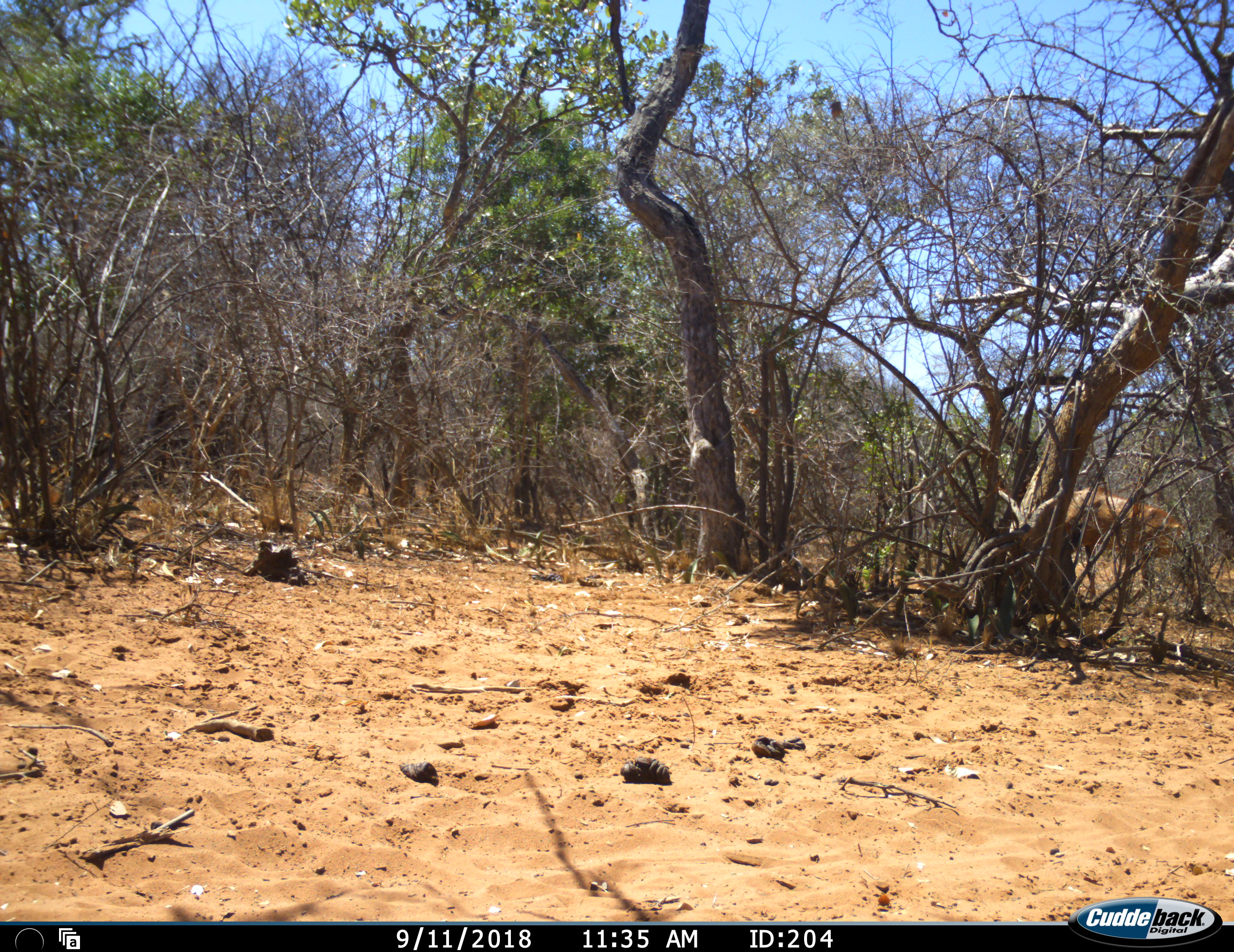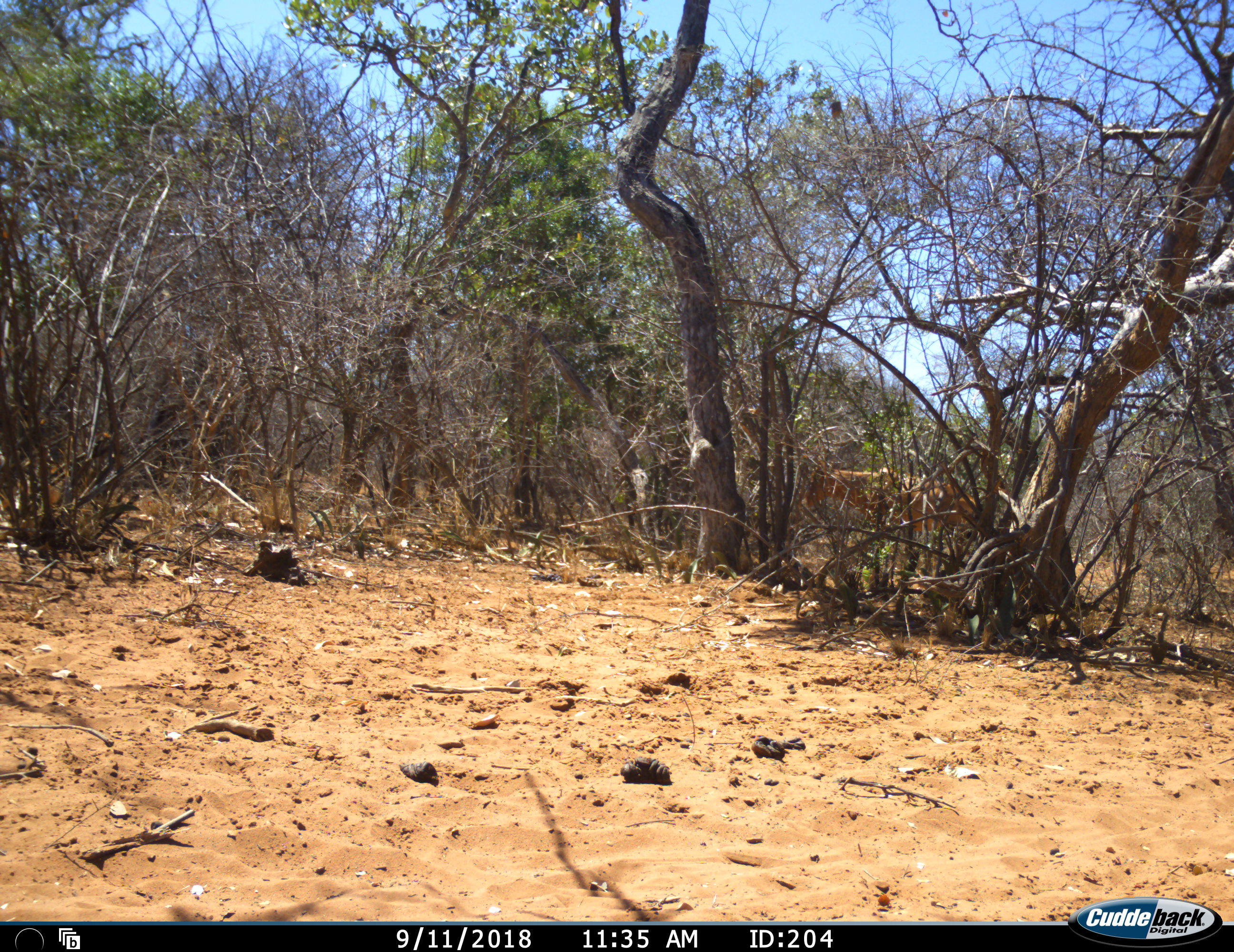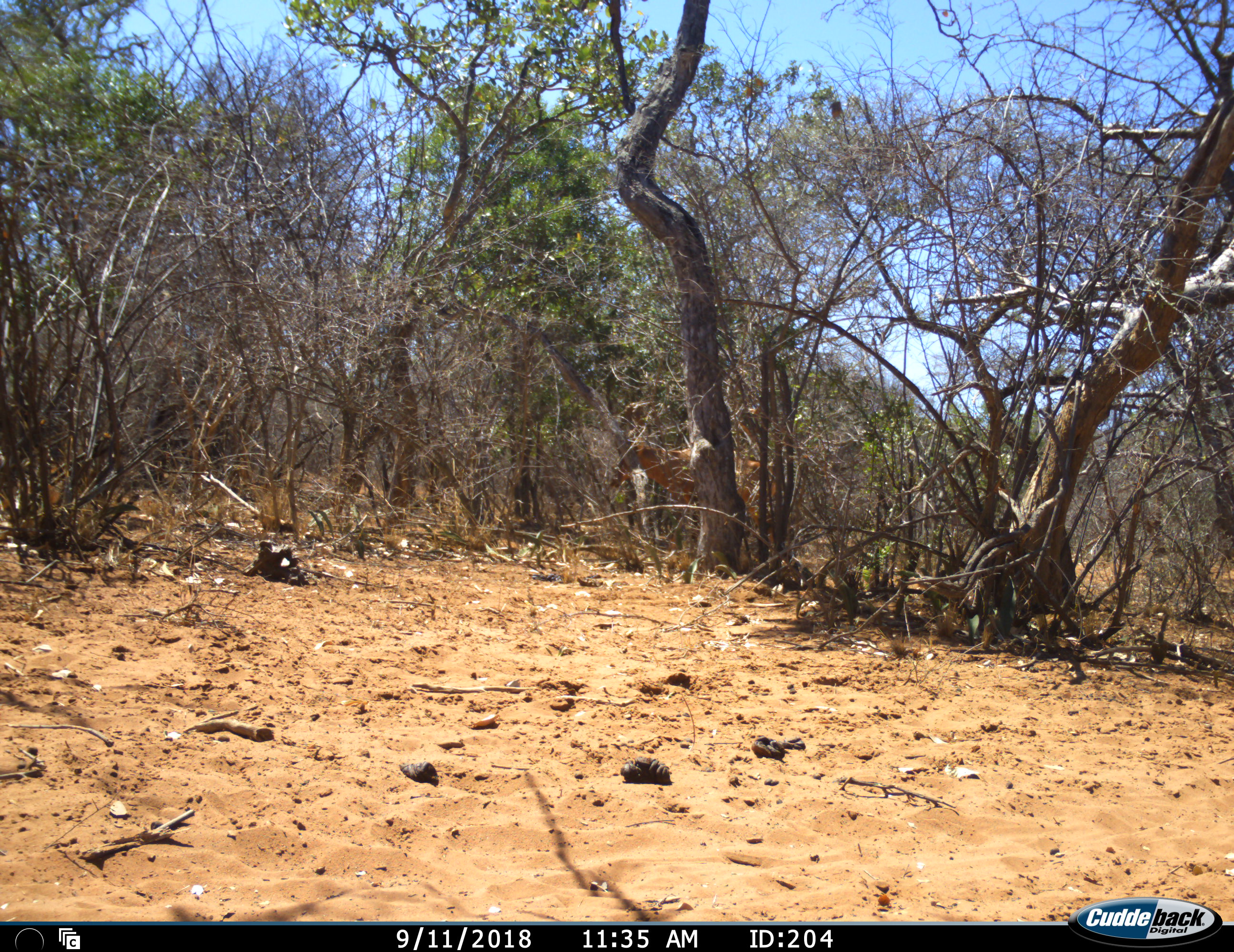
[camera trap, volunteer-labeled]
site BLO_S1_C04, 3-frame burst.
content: unidentified animal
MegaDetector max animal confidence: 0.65